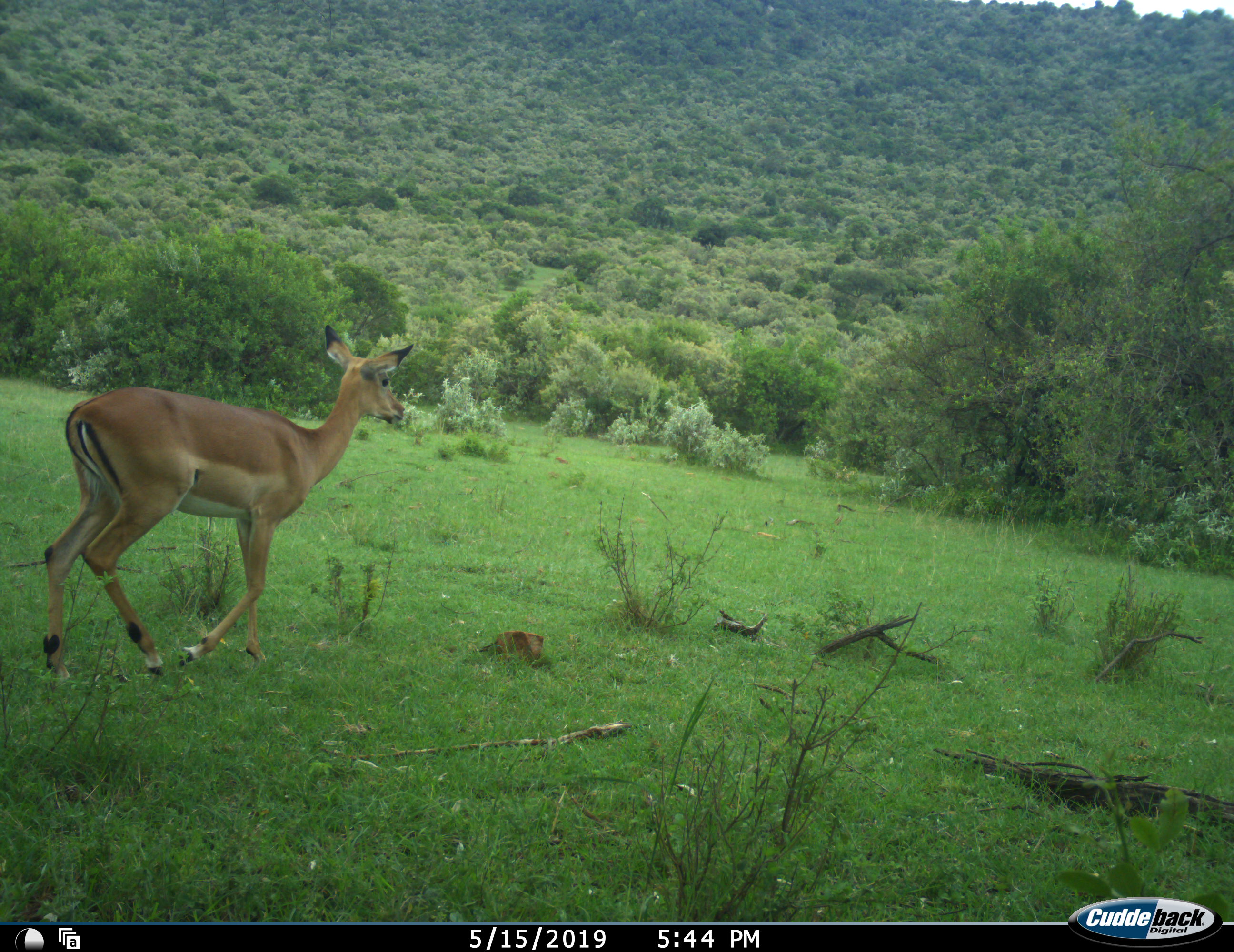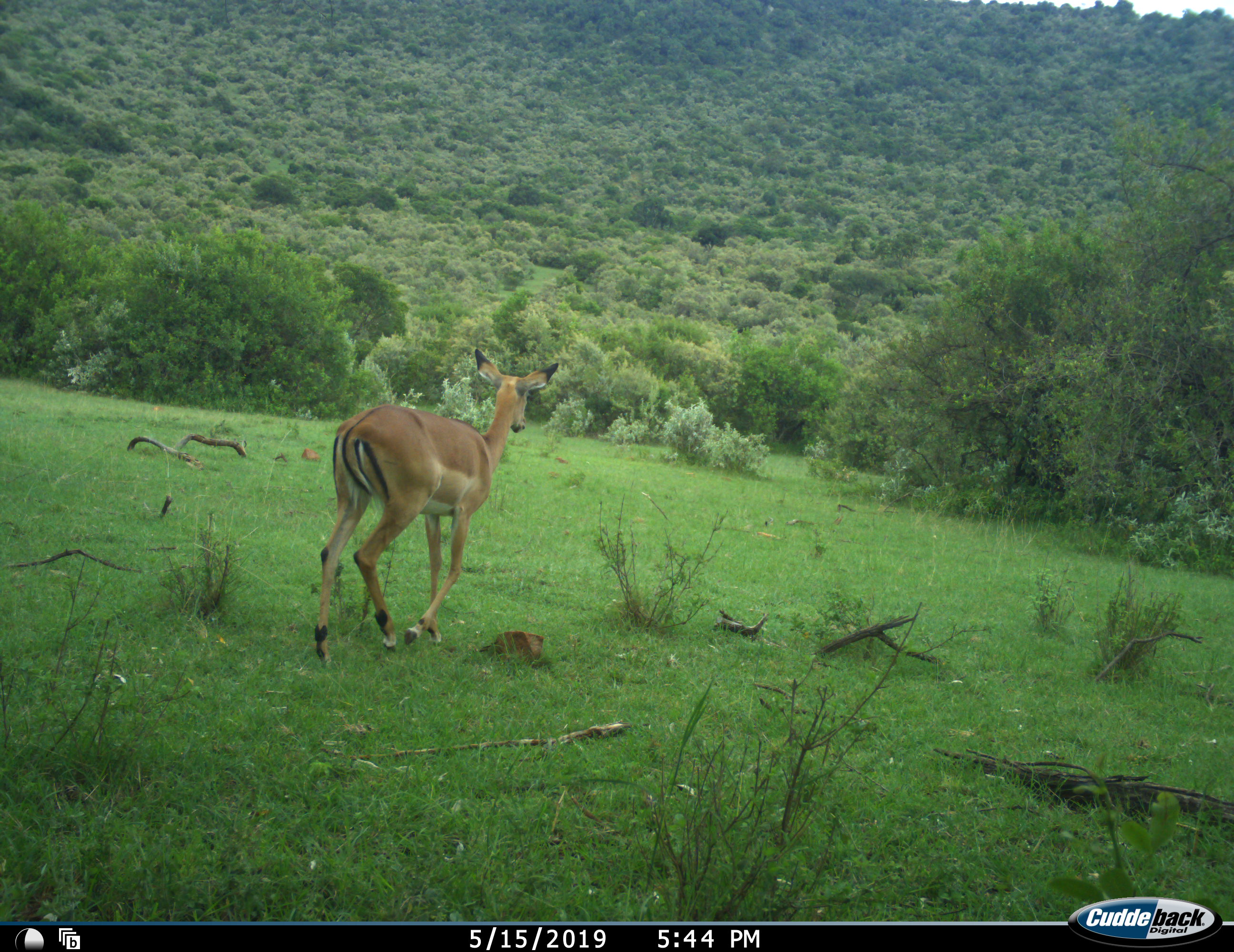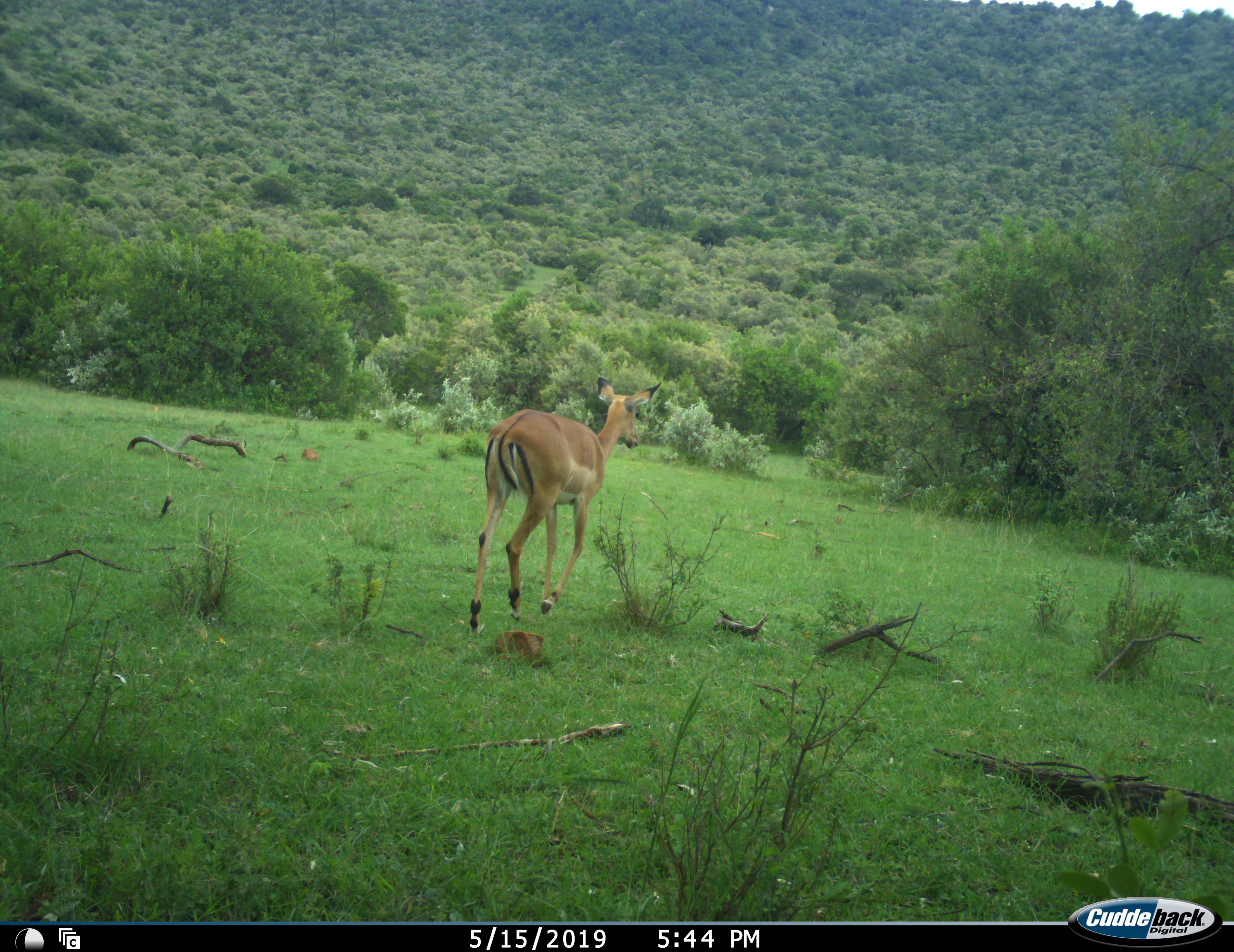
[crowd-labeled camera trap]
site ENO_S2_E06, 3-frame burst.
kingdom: Animalia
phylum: Chordata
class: Mammalia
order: Artiodactyla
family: Bovidae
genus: Aepyceros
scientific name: Aepyceros melampus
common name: impala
Impala (Aepyceros melampus), count 1. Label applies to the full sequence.